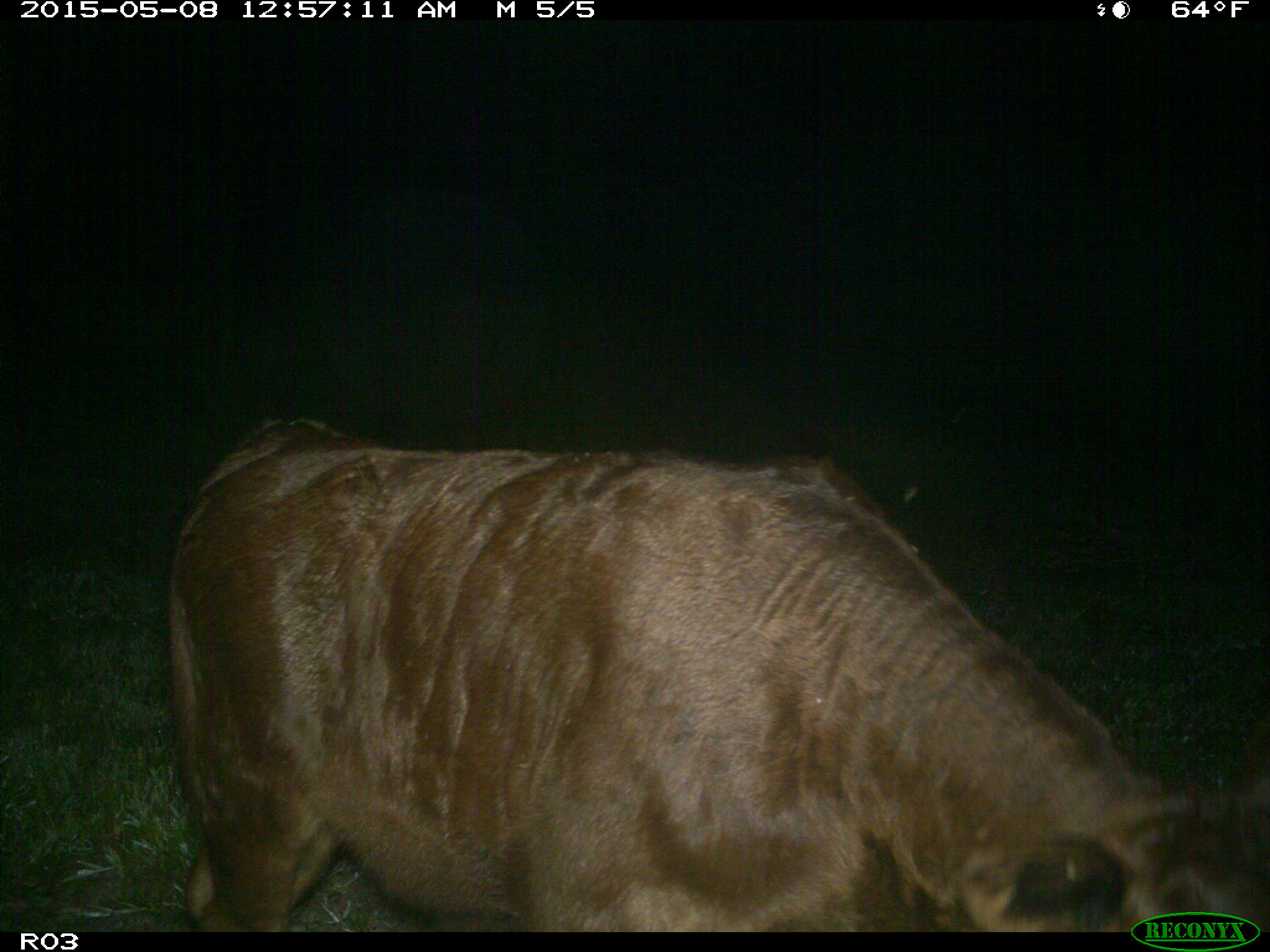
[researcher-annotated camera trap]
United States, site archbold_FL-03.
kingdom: Animalia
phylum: Chordata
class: Mammalia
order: Artiodactyla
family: Bovidae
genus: Bos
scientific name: Bos taurus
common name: domestic cow